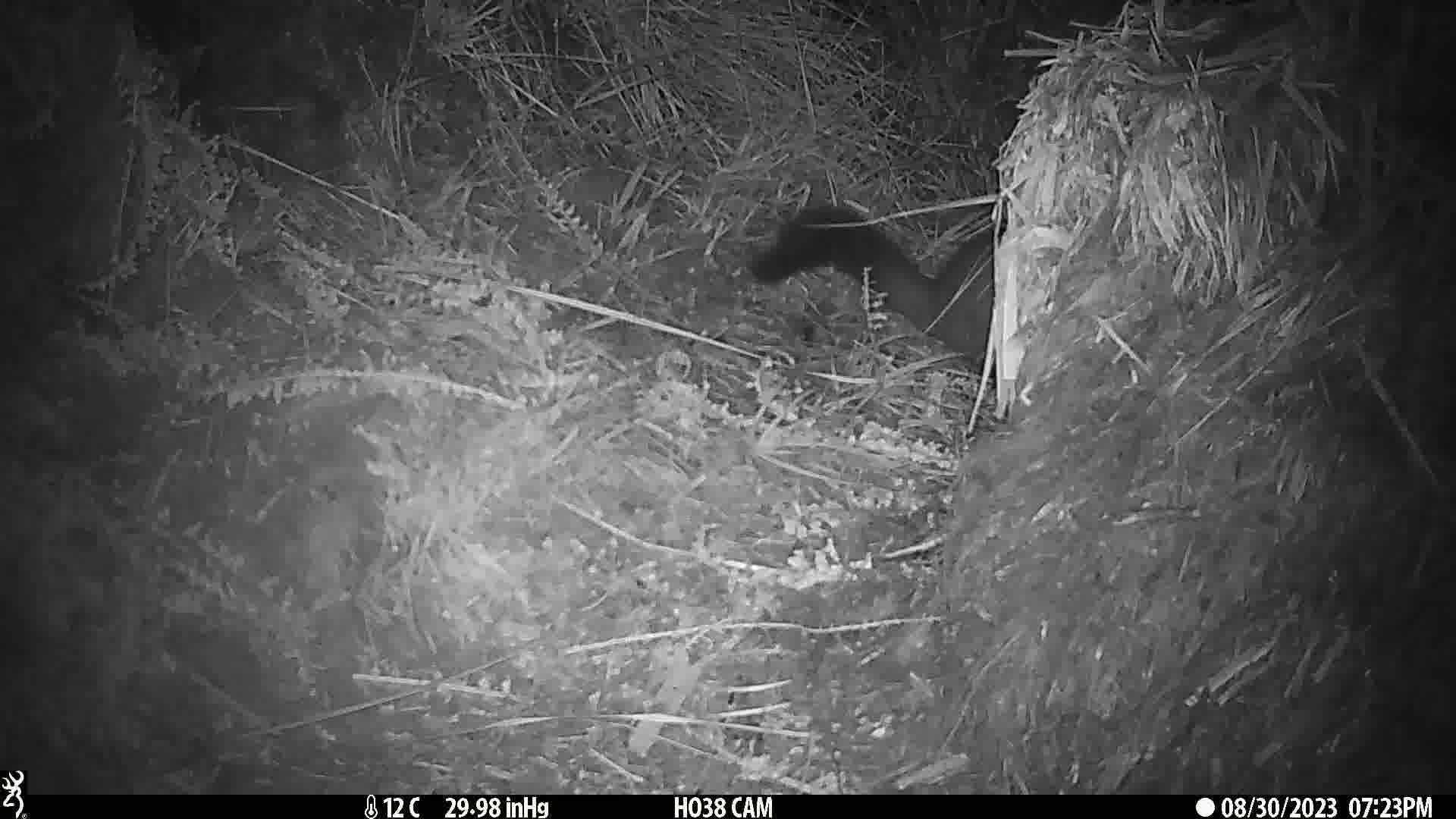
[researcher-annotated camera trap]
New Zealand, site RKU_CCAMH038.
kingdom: Animalia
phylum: Chordata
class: Mammalia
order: Diprotodontia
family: Phalangeridae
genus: Trichosurus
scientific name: Trichosurus vulpecula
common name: common brushtail possum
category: possum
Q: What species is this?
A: Possum (common brushtail possum) (Trichosurus vulpecula).